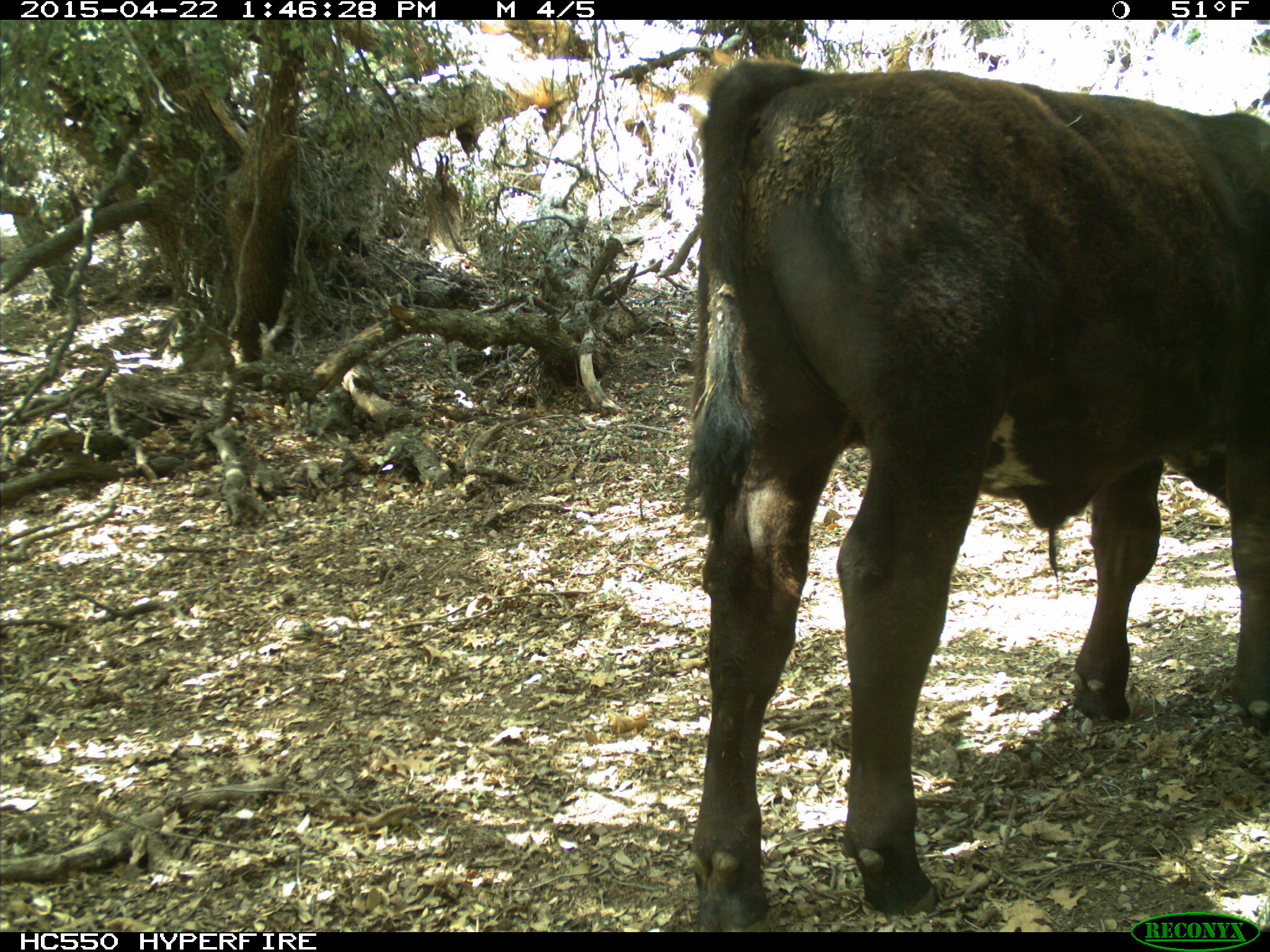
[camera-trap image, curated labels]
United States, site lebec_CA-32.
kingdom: Animalia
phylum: Chordata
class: Mammalia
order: Artiodactyla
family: Bovidae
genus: Bos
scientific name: Bos taurus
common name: domestic cow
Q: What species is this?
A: Bos taurus (domestic cow).